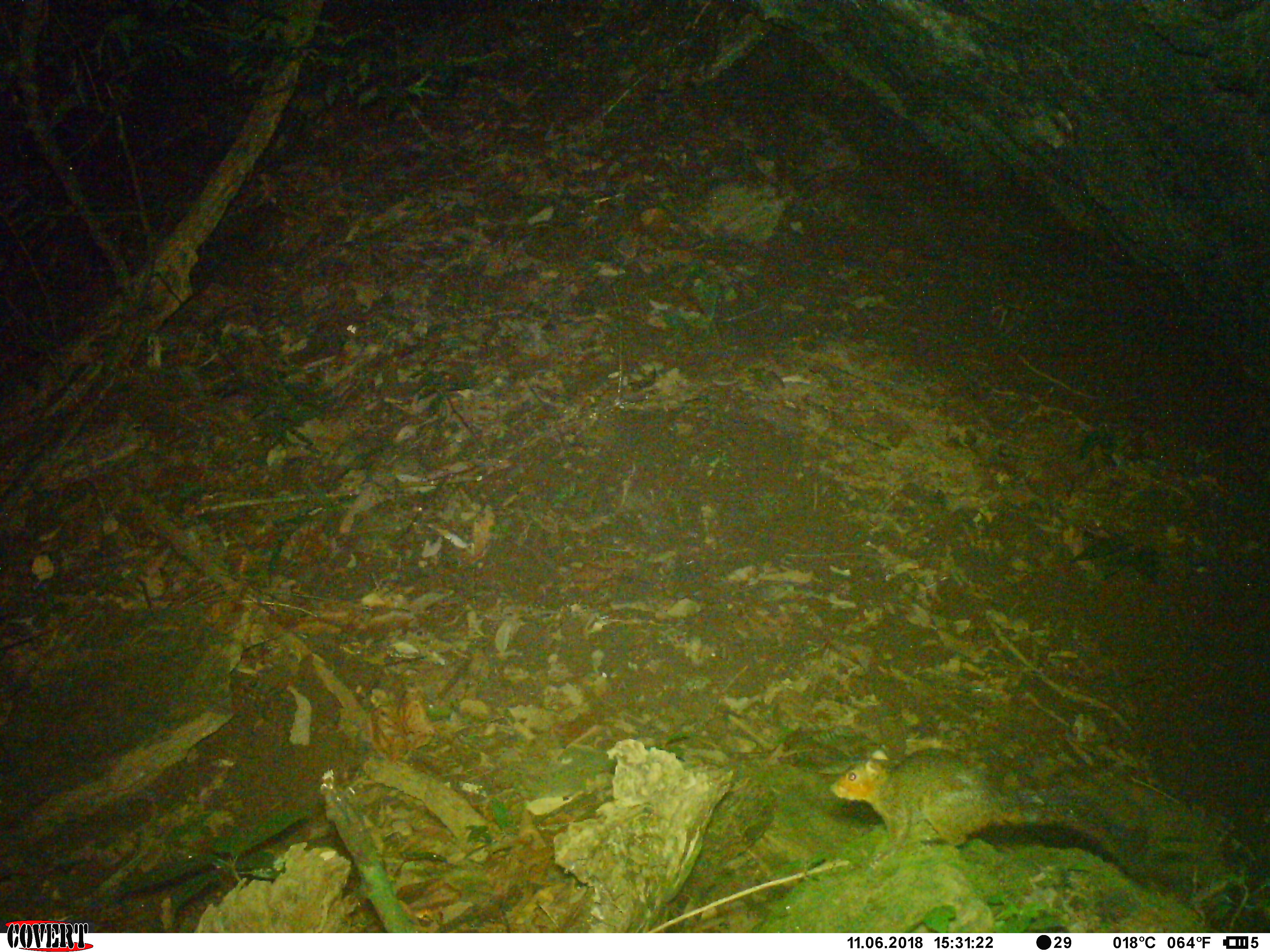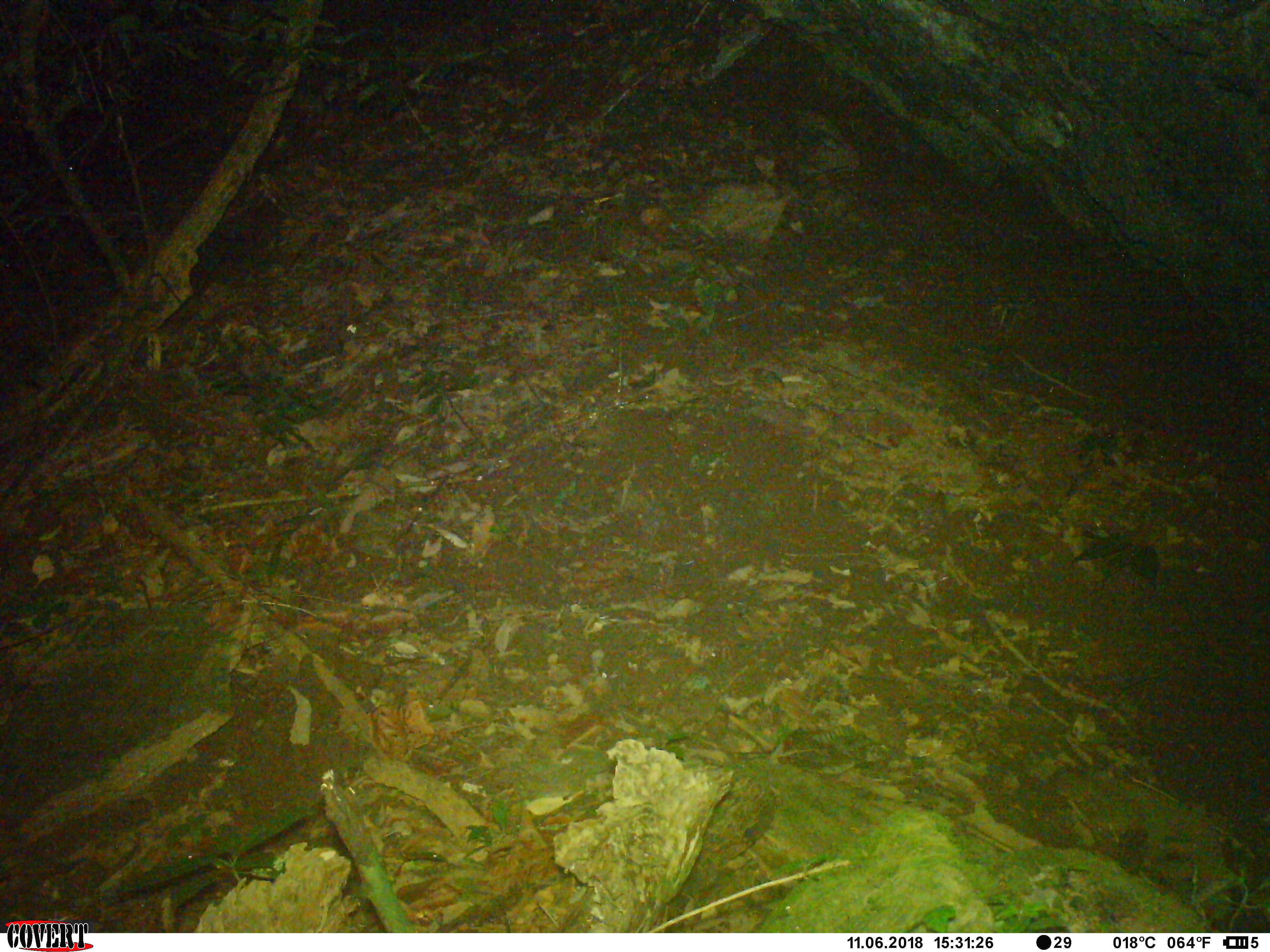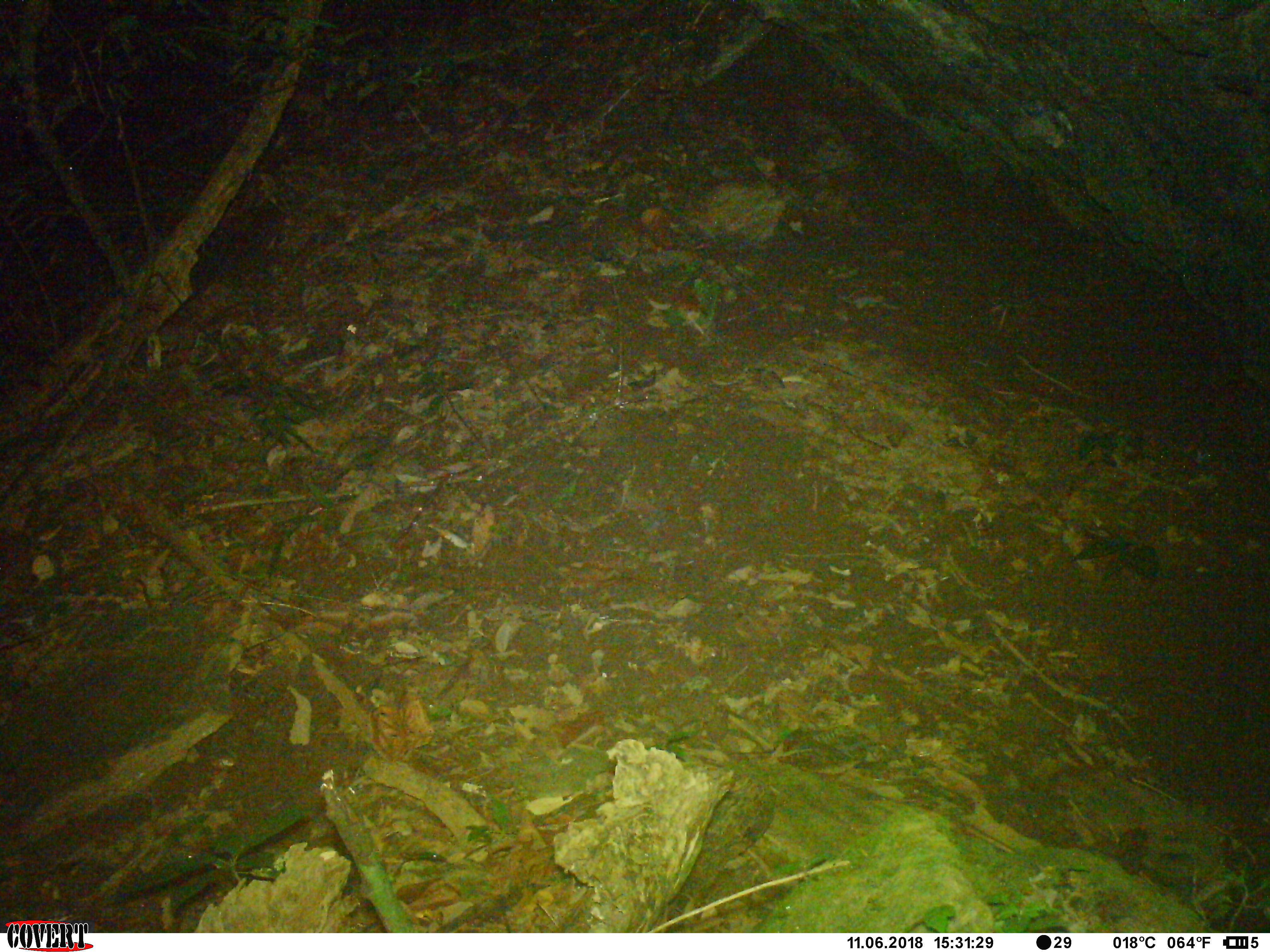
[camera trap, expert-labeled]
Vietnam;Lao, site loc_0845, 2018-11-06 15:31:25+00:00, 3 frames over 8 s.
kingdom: Animalia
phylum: Chordata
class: Mammalia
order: Rodentia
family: Sciuridae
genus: Dremomys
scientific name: Dremomys rufigenis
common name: red-cheeked squirrel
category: red cheeked squirrel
Red cheeked squirrel (red-cheeked squirrel) (Dremomys rufigenis). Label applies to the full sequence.